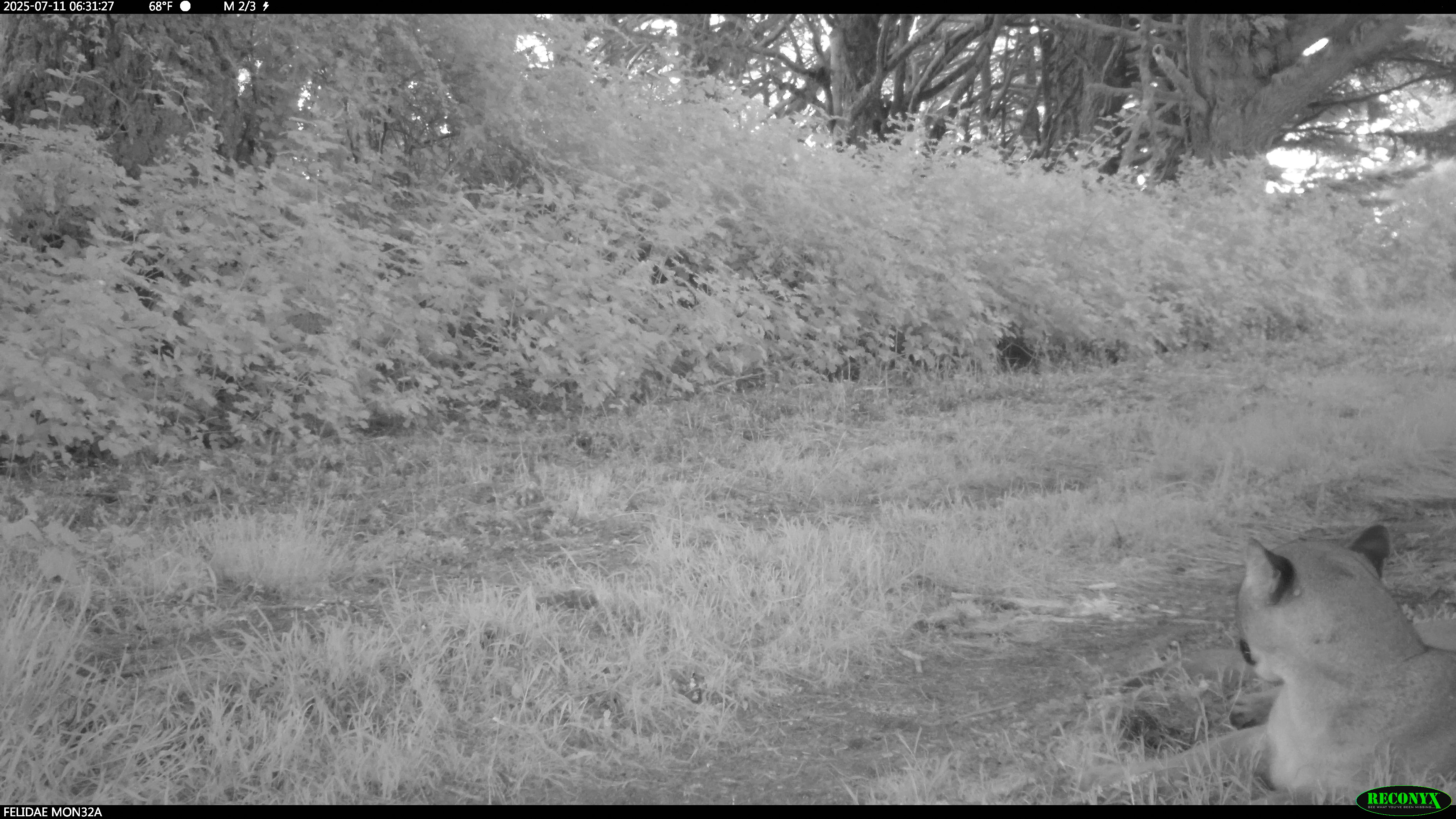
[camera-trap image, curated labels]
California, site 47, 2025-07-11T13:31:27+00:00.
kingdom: Animalia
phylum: Chordata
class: Mammalia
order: Carnivora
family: Felidae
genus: Puma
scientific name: Puma concolor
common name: puma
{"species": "puma (Puma concolor)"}